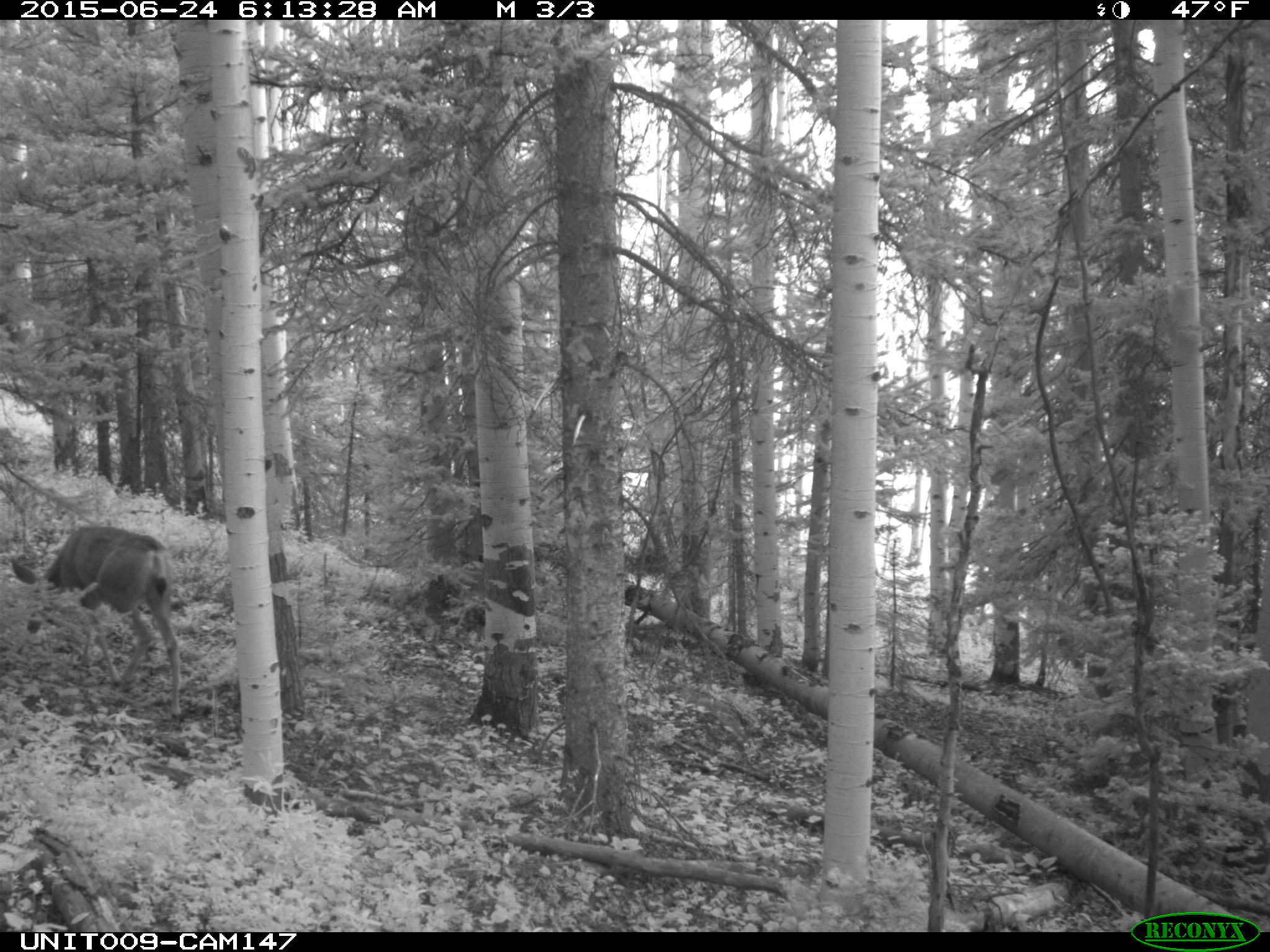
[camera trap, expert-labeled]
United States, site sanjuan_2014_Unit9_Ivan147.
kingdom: Animalia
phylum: Chordata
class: Mammalia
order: Artiodactyla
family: Cervidae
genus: Odocoileus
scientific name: Odocoileus hemionus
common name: mule deer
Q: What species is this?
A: Odocoileus hemionus (mule deer).